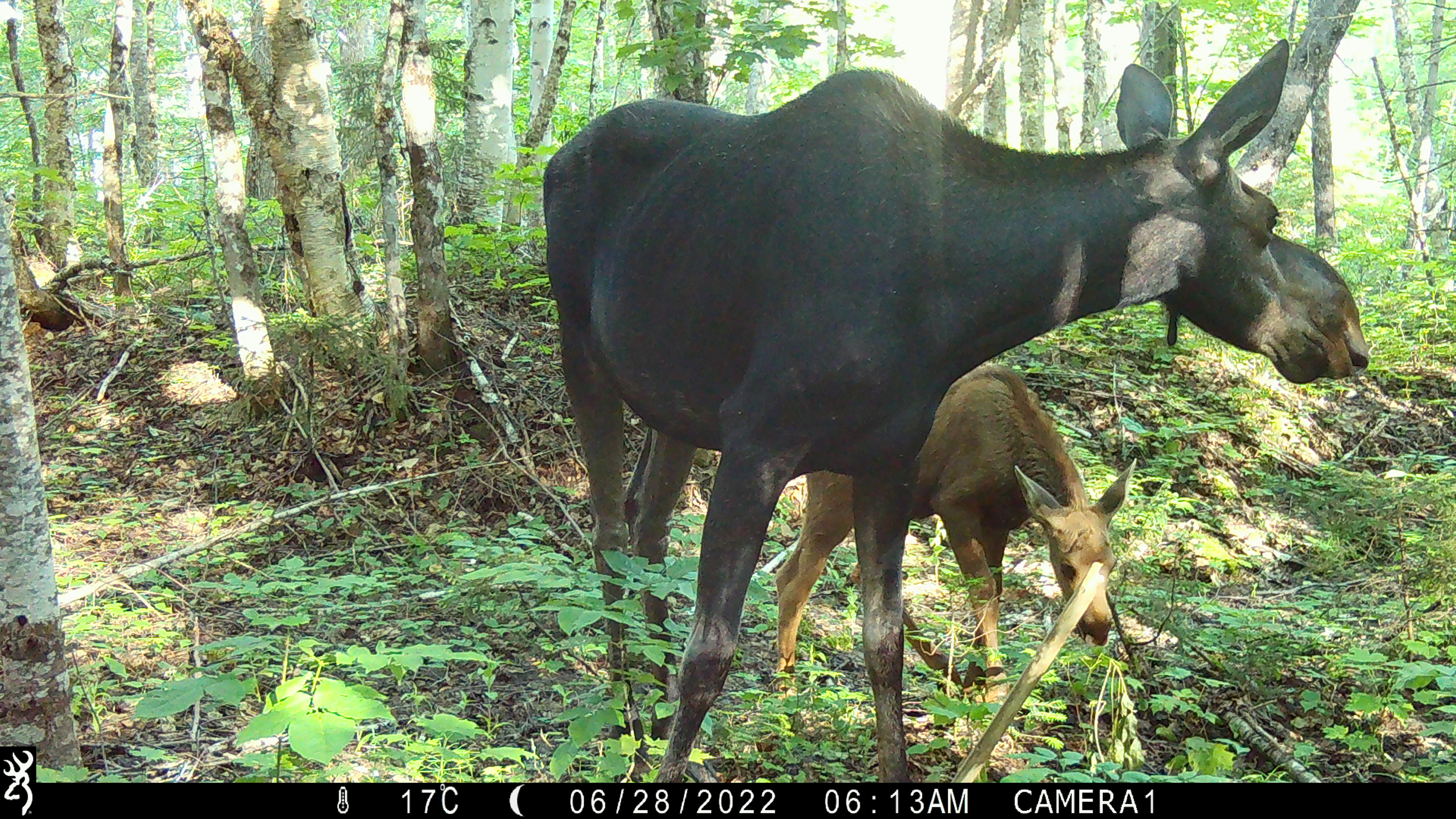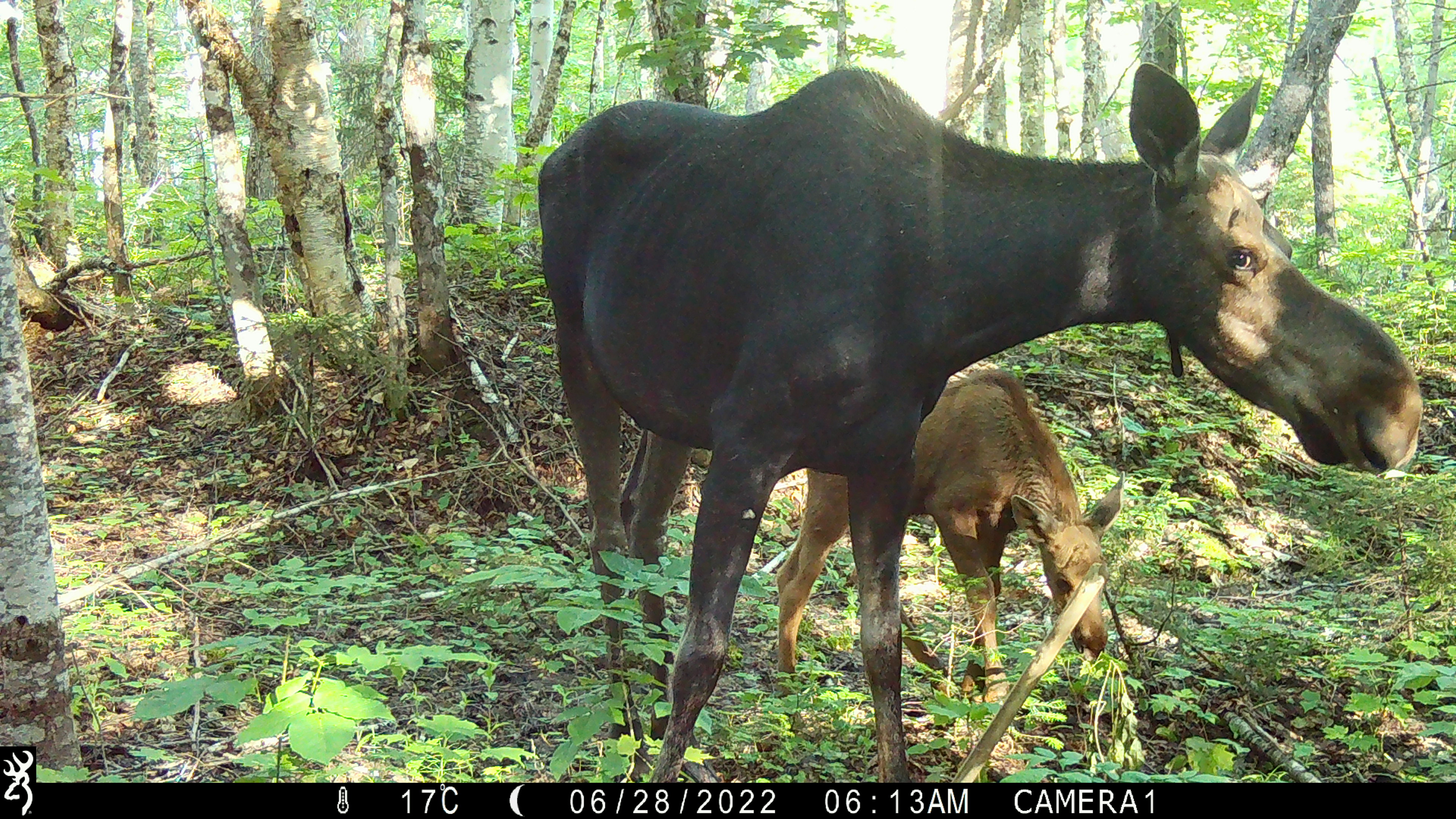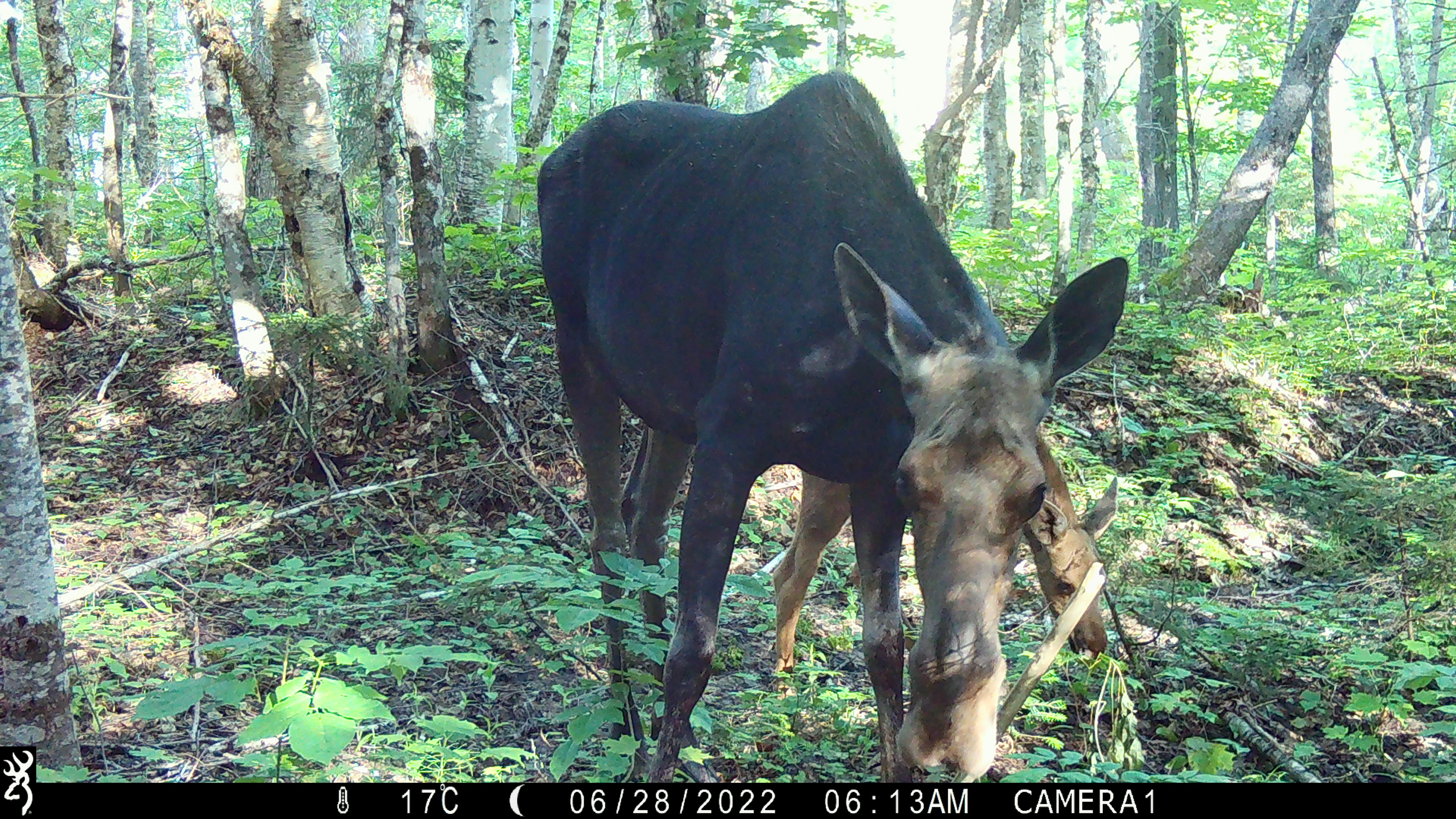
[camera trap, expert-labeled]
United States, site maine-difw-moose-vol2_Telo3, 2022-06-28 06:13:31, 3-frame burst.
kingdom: Animalia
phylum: Chordata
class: Mammalia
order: Artiodactyla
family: Cervidae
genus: Alces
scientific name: Alces alces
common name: moose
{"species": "moose (Alces alces)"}